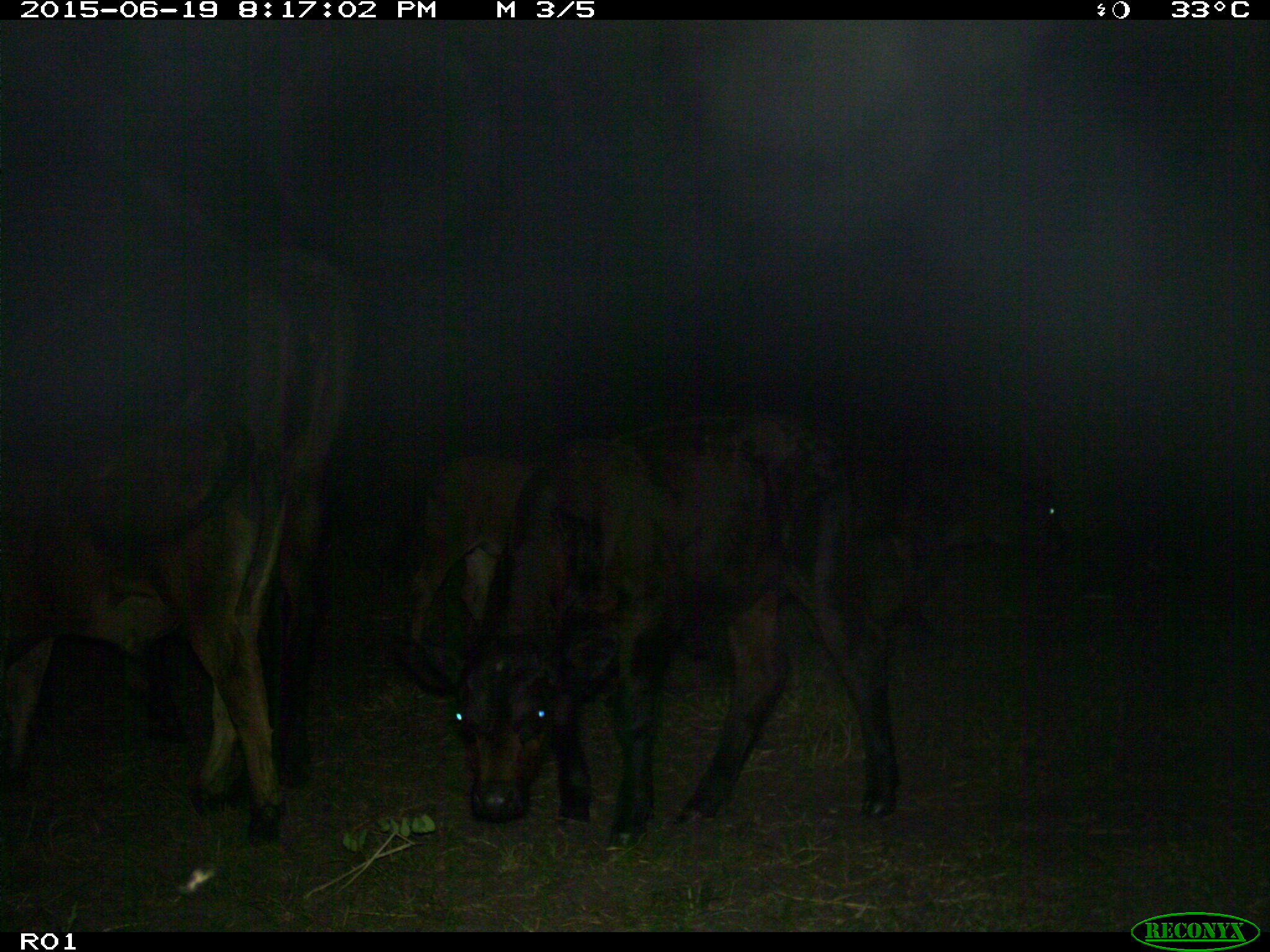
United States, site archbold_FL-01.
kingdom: Animalia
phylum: Chordata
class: Mammalia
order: Artiodactyla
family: Bovidae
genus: Bos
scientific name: Bos taurus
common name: domestic cow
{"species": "Bos taurus (domestic cow)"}